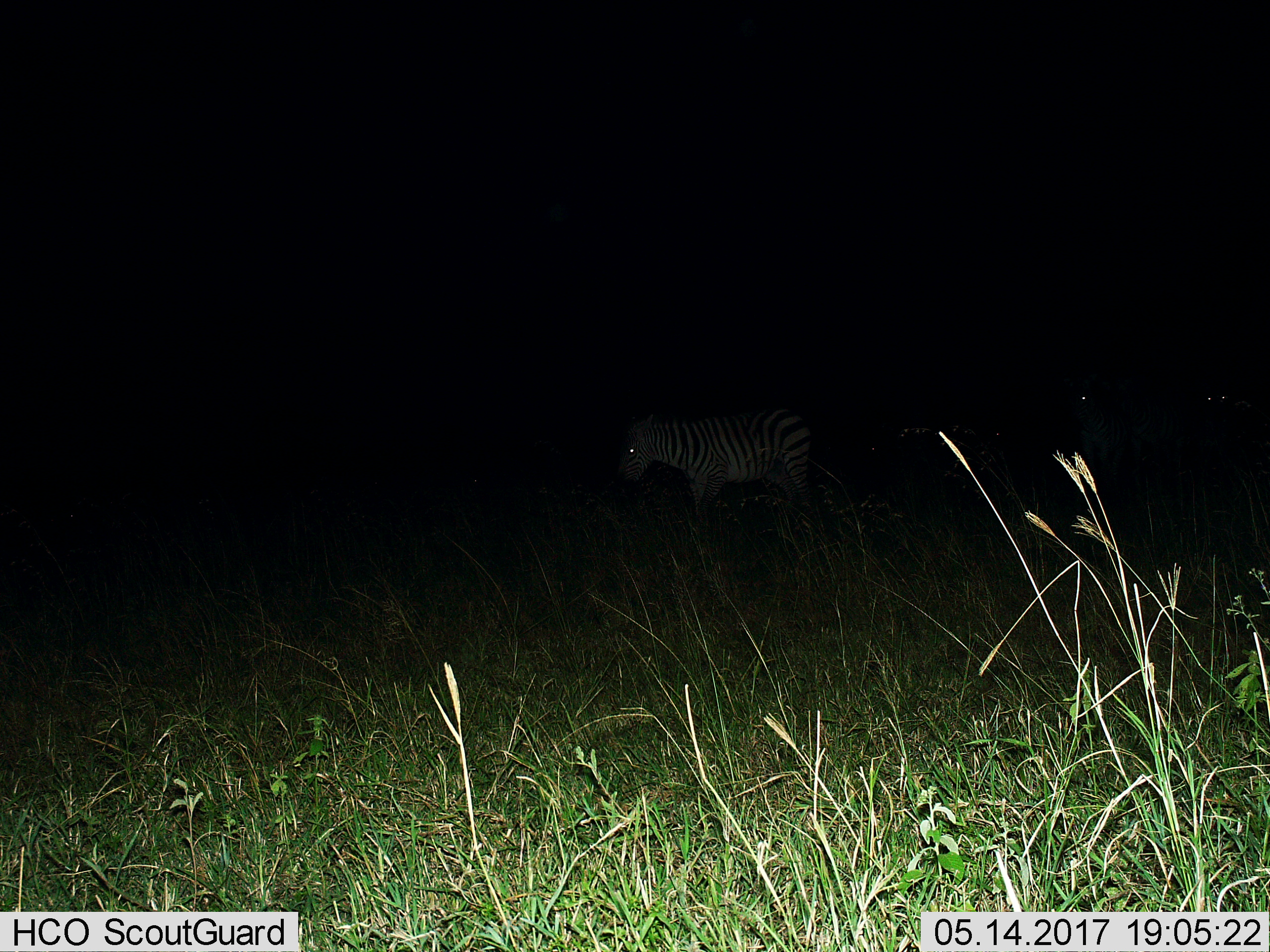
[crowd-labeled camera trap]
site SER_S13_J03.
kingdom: Animalia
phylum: Chordata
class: Mammalia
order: Perissodactyla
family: Equidae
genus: Equus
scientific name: Equus quagga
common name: plains zebra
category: zebraplains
Zebraplains (plains zebra) (Equus quagga), count 3. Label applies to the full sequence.